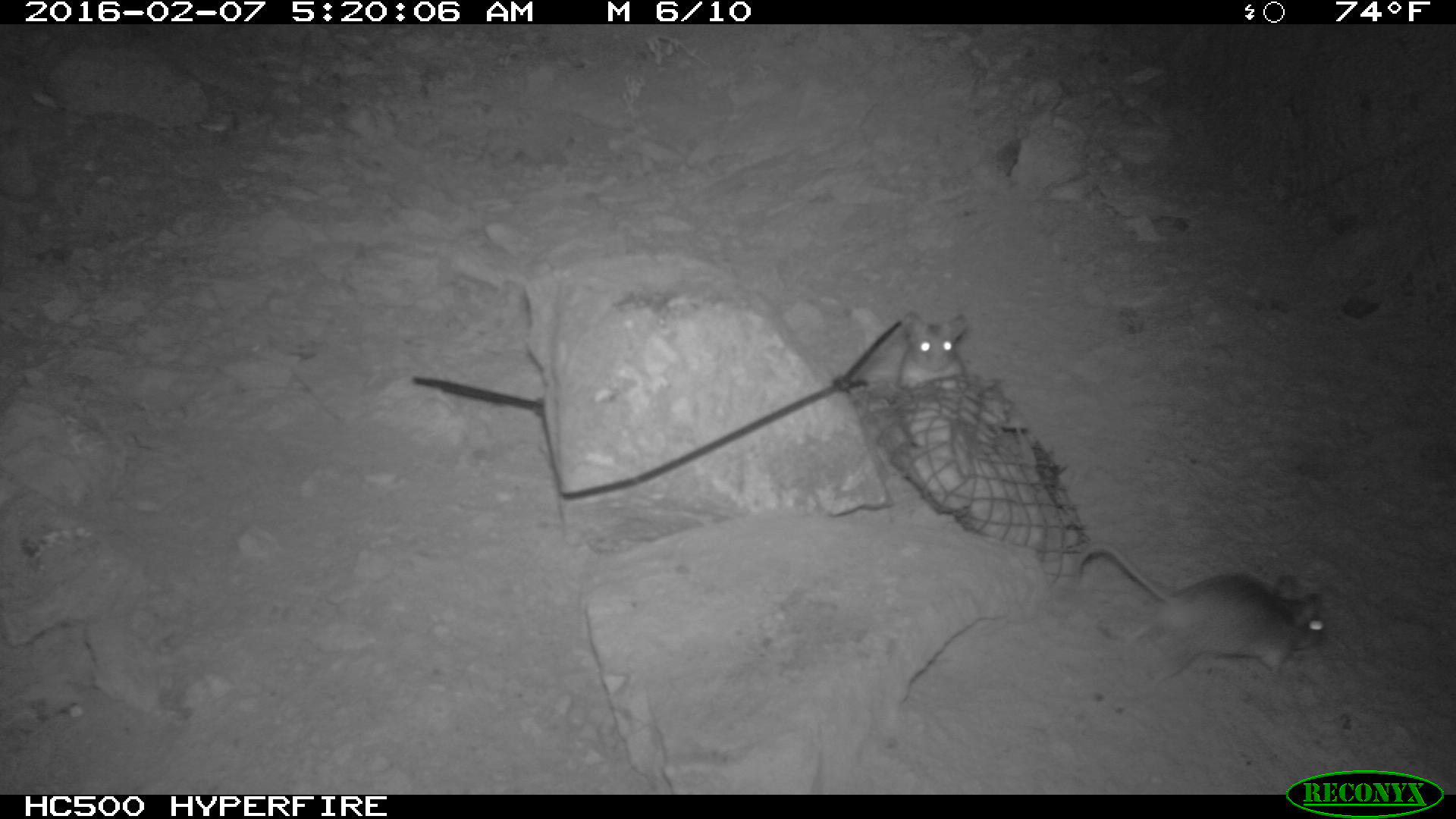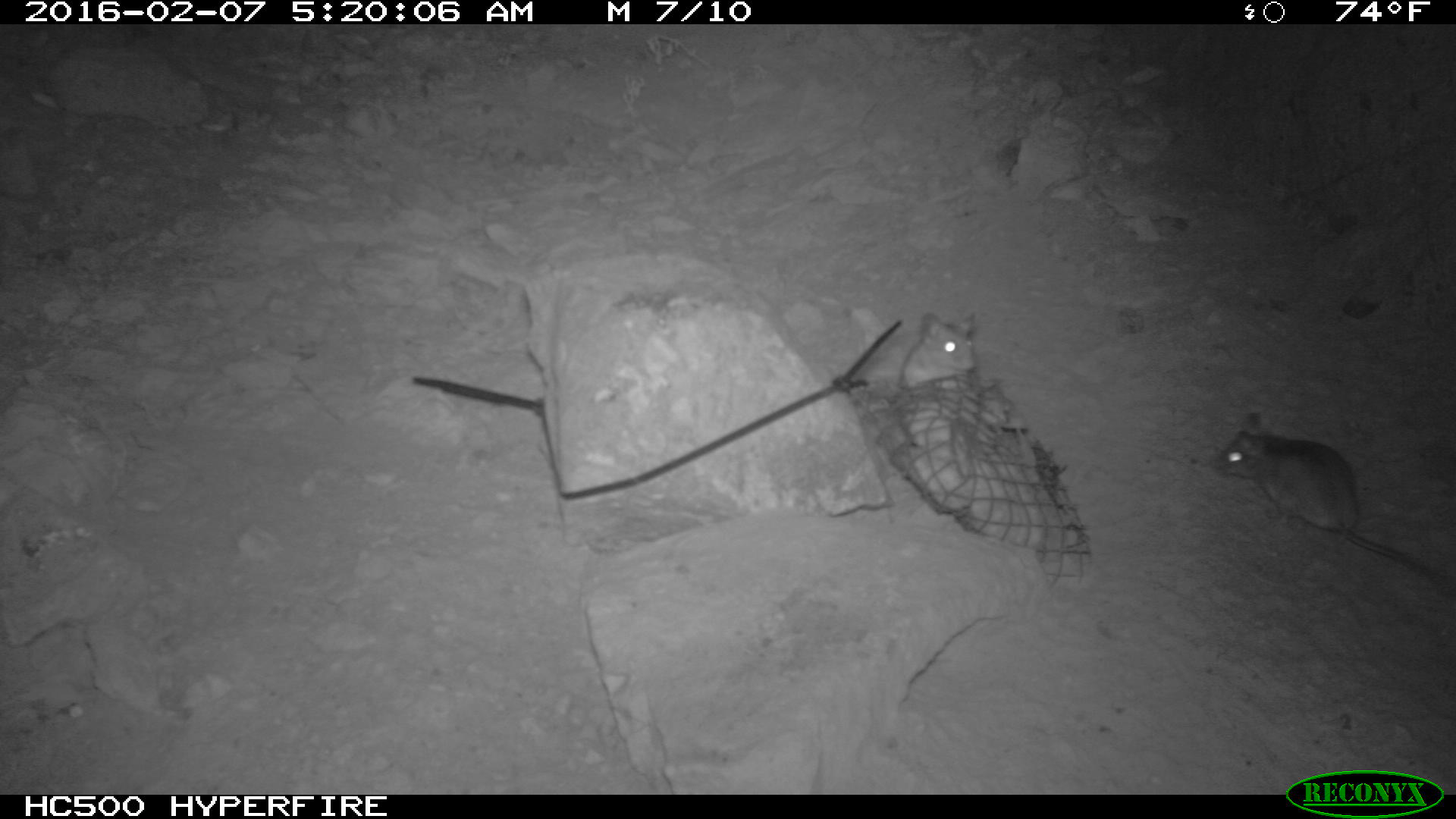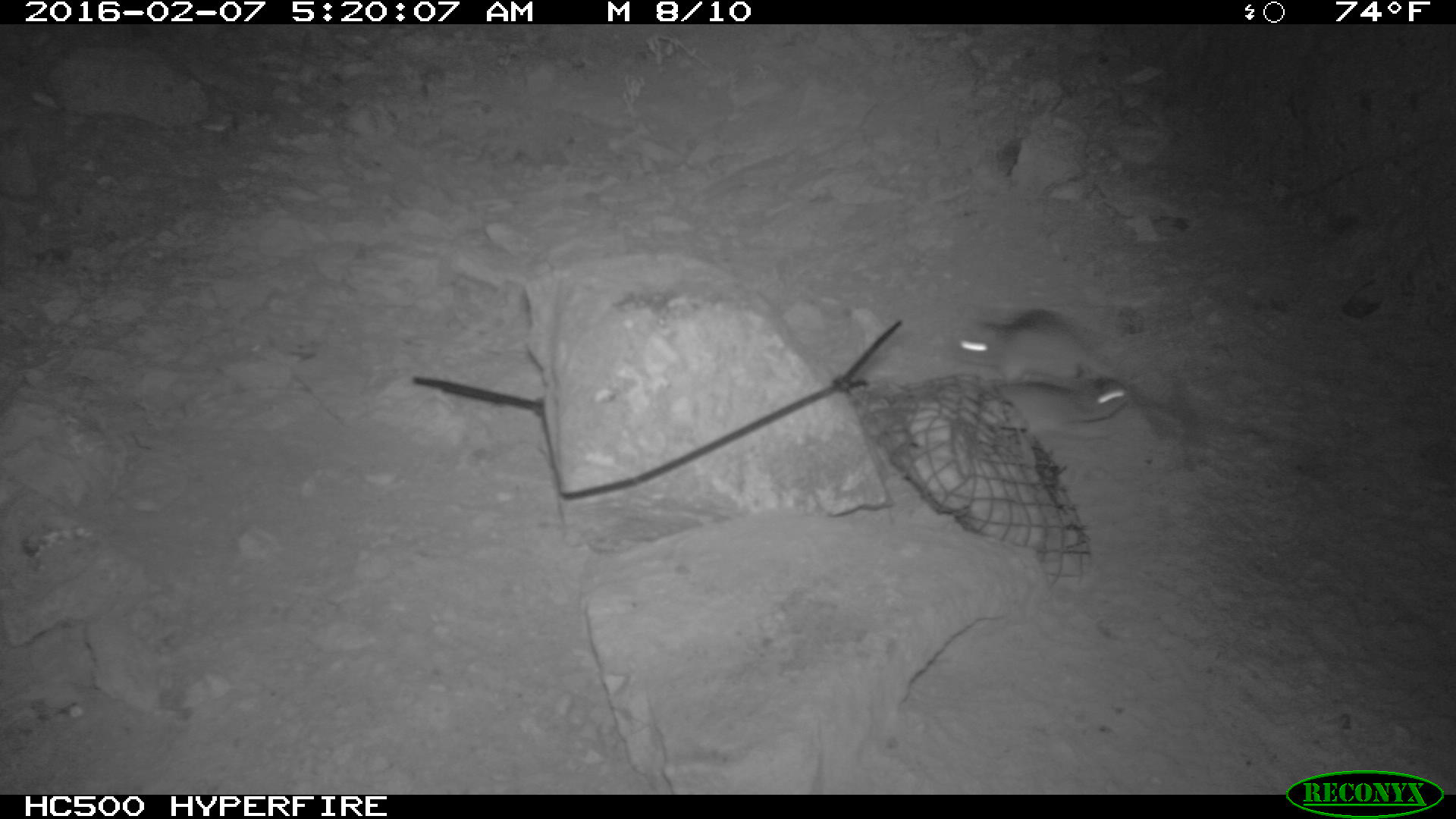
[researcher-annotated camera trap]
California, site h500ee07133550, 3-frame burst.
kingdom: Animalia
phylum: Chordata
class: Mammalia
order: Rodentia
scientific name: Rodentia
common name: rodent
Rodent (Rodentia).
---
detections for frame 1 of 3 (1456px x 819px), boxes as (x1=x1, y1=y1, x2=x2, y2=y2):
rodent: (x1=1071, y1=542, x2=1328, y2=685); (x1=897, y1=312, x2=968, y2=393)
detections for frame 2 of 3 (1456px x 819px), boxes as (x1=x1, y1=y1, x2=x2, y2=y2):
rodent: (x1=1213, y1=406, x2=1451, y2=594); (x1=894, y1=311, x2=983, y2=388)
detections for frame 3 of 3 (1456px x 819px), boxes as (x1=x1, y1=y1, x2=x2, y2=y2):
rodent: (x1=943, y1=302, x2=1129, y2=428)